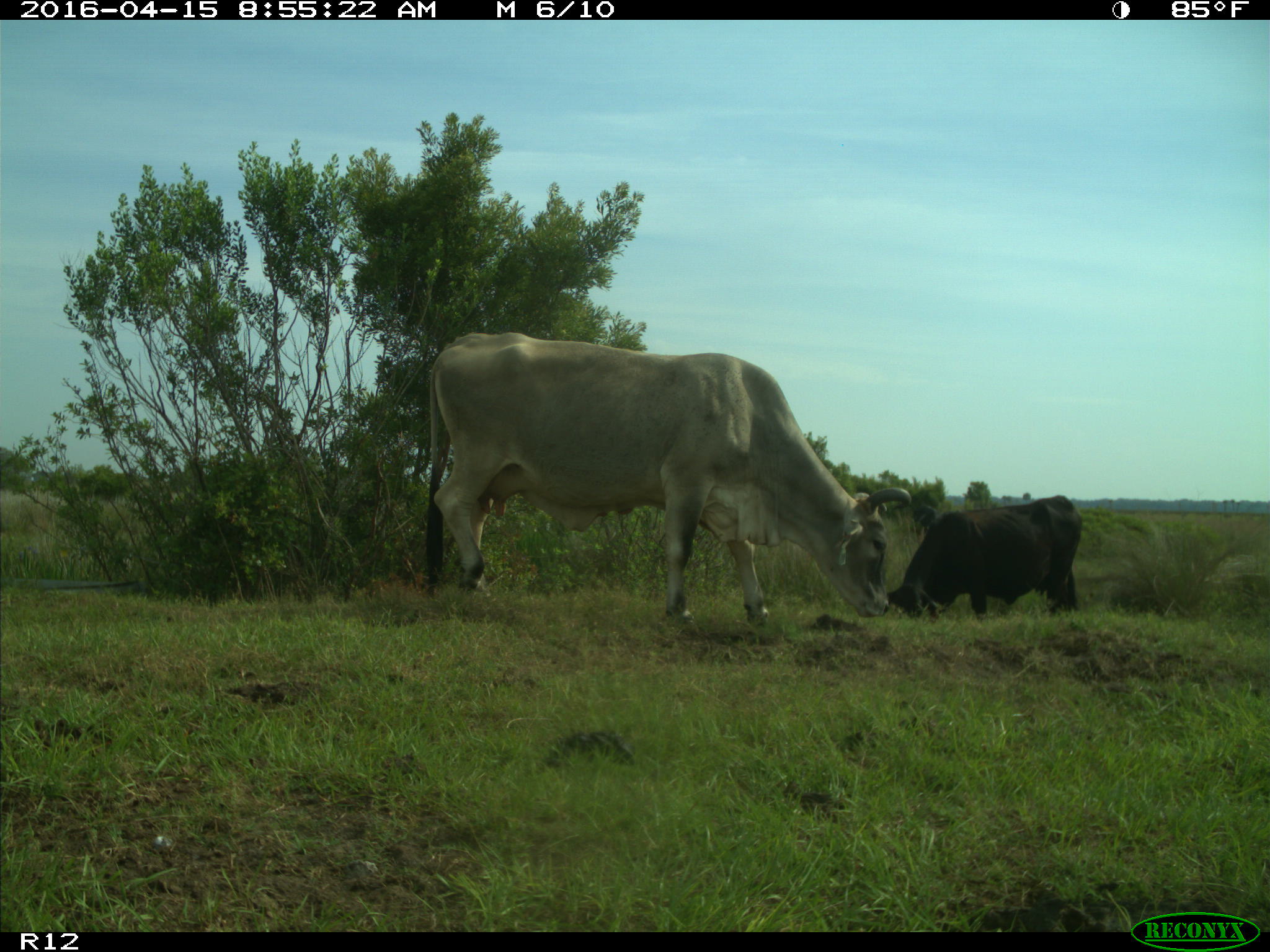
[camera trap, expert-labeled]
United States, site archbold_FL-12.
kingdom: Animalia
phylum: Chordata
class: Mammalia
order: Artiodactyla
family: Bovidae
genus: Bos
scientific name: Bos taurus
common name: domestic cow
Bos taurus (domestic cow).